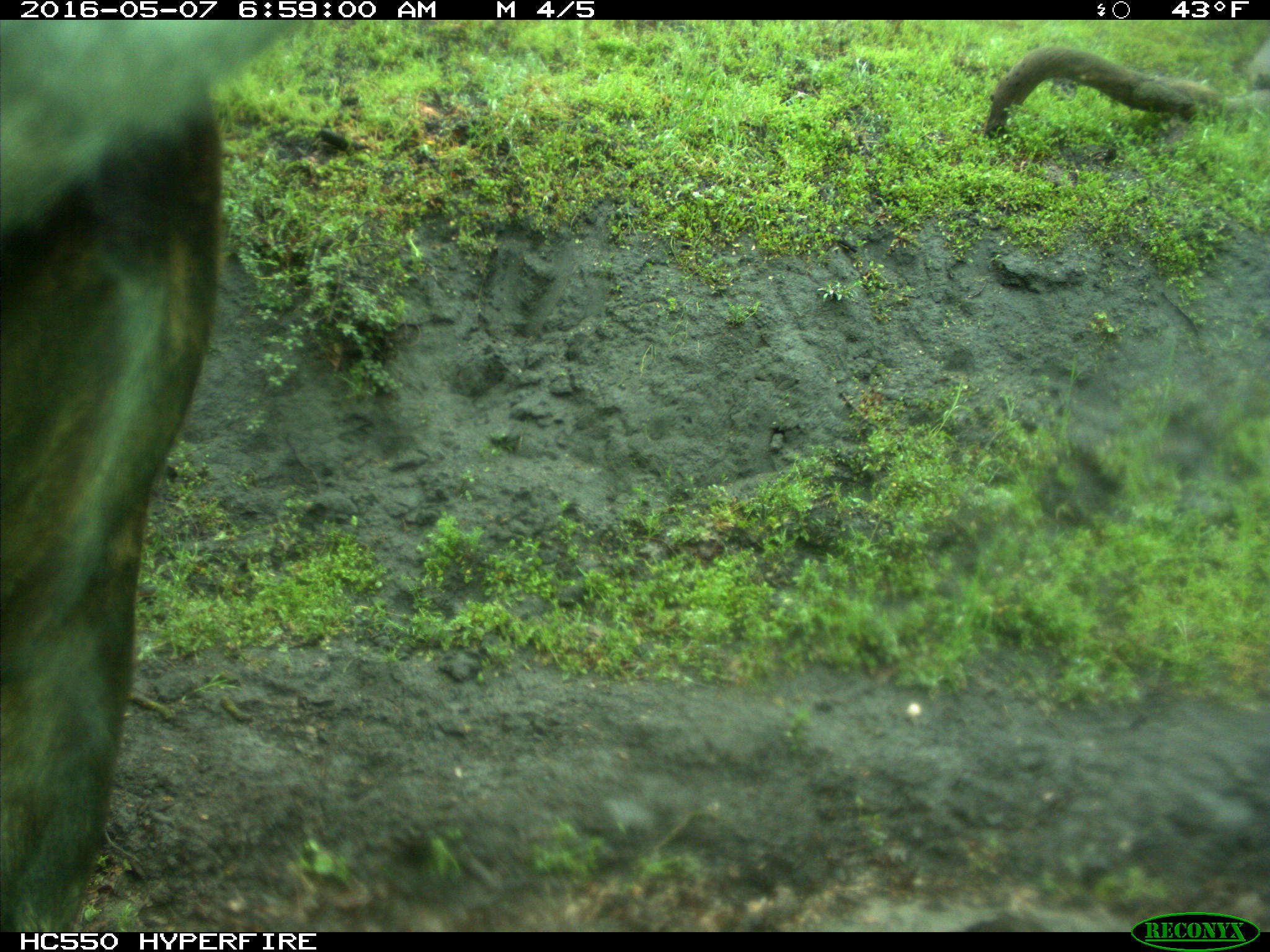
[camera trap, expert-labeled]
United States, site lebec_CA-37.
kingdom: Animalia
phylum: Chordata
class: Mammalia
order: Artiodactyla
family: Bovidae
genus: Bos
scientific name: Bos taurus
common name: domestic cow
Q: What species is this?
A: Bos taurus (domestic cow).